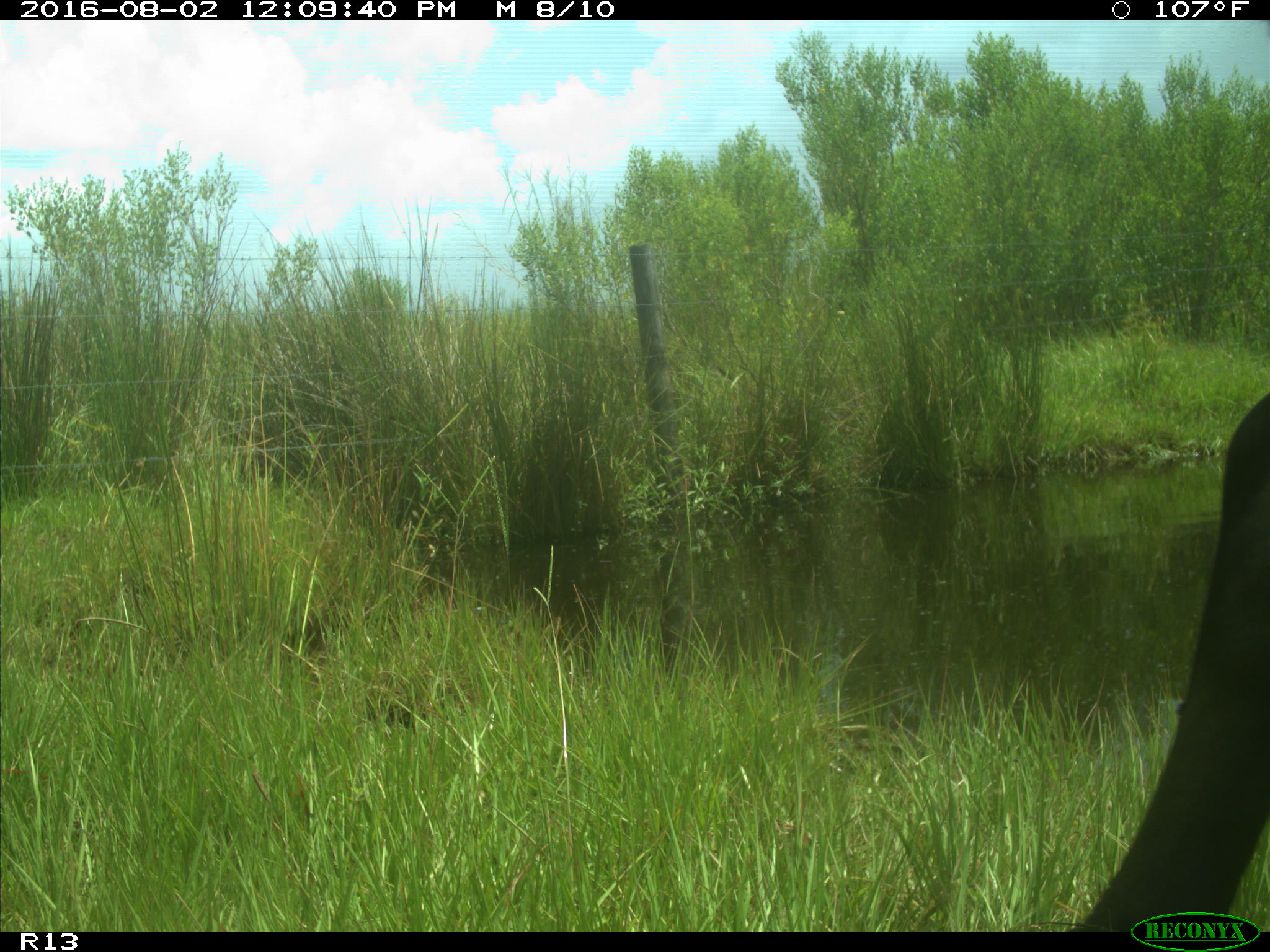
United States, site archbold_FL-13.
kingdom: Animalia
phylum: Chordata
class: Mammalia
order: Artiodactyla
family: Bovidae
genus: Bos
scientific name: Bos taurus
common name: domestic cow